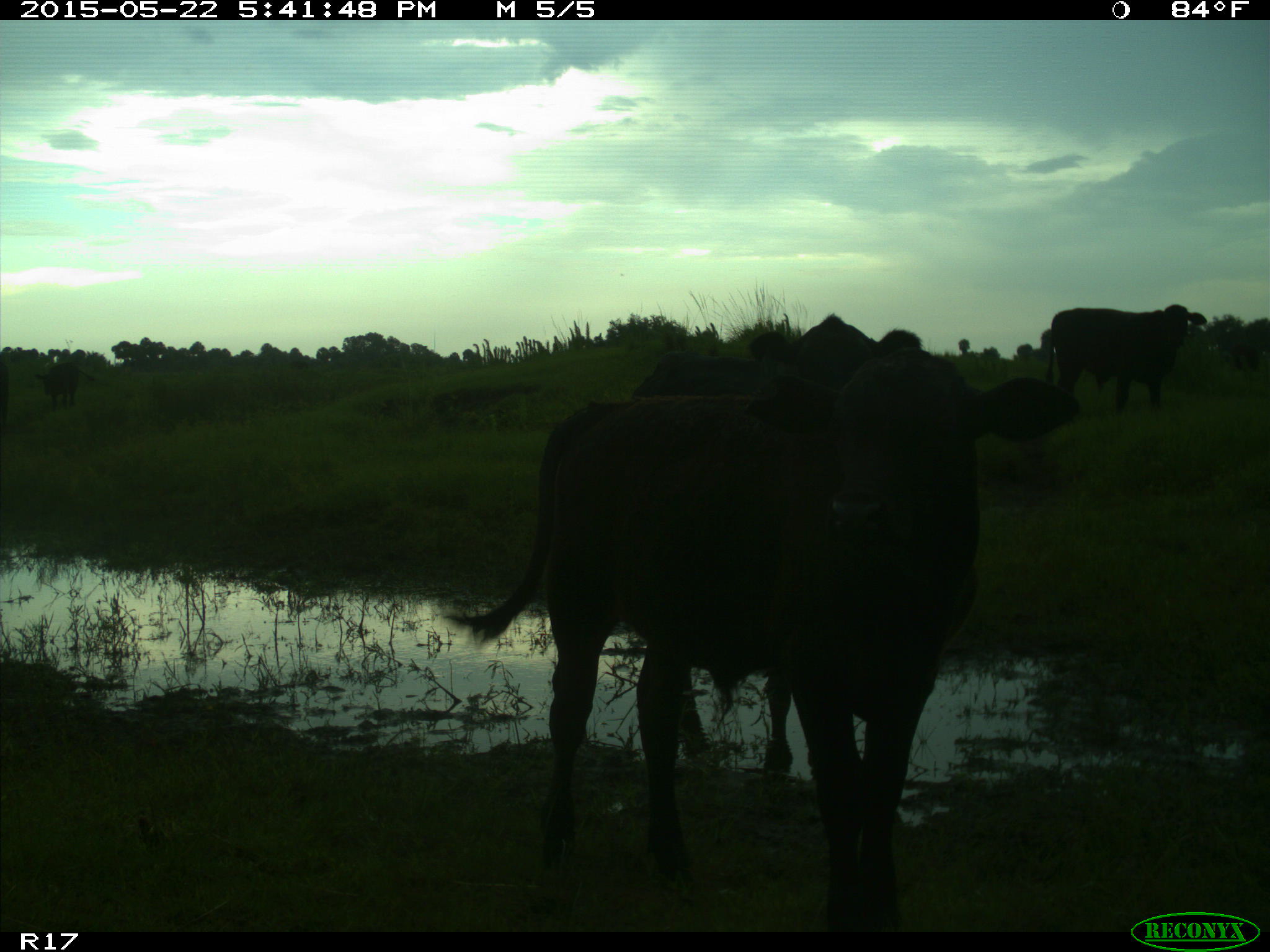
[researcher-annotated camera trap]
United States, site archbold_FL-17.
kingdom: Animalia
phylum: Chordata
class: Mammalia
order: Artiodactyla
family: Bovidae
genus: Bos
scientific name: Bos taurus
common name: domestic cow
Bos taurus (domestic cow).